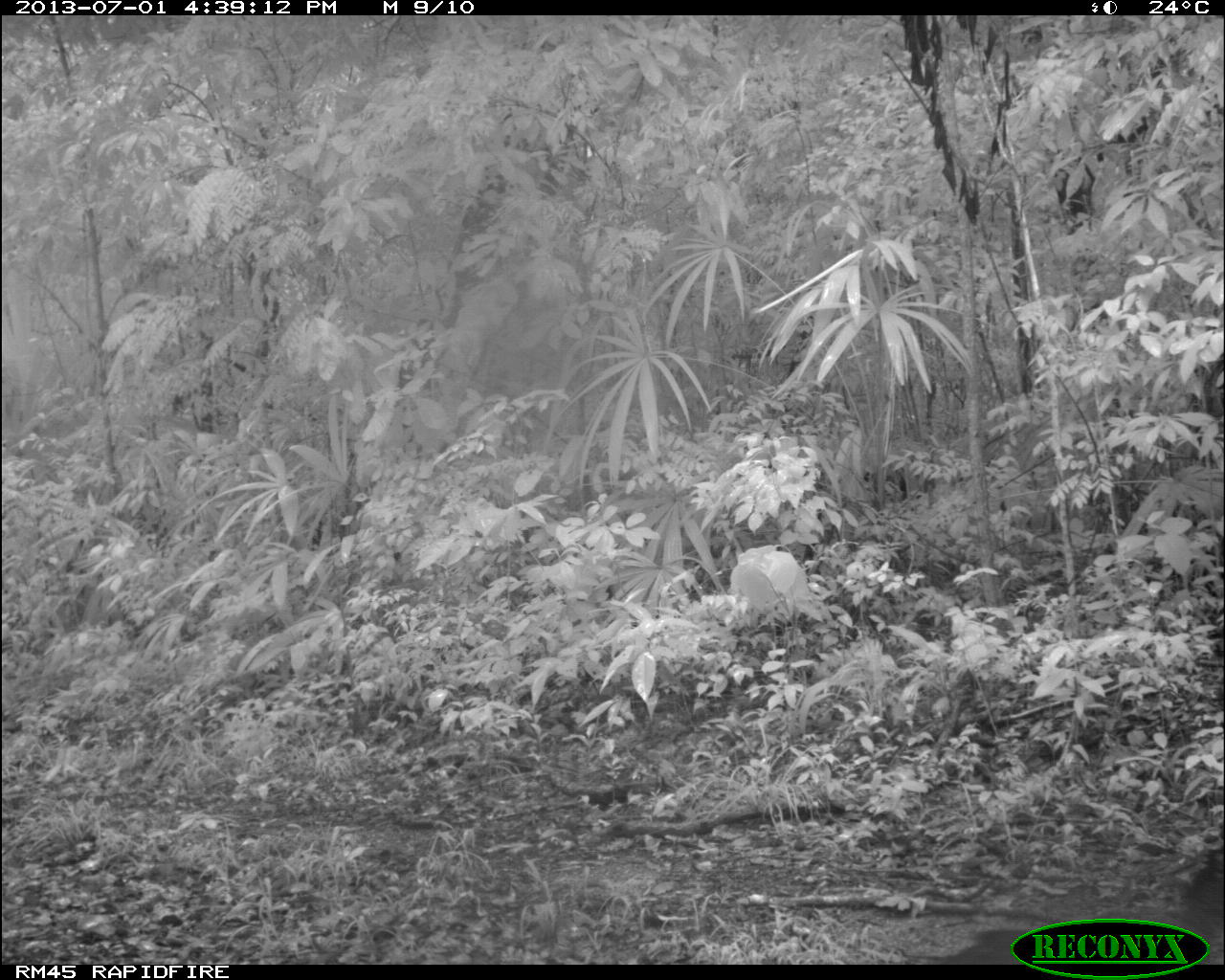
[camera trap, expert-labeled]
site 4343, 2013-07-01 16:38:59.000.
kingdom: Animalia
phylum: Chordata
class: Aves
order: Galliformes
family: Cracidae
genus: Crax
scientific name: Crax rubra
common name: great curassow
Crax rubra (great curassow), count 2, sex female.